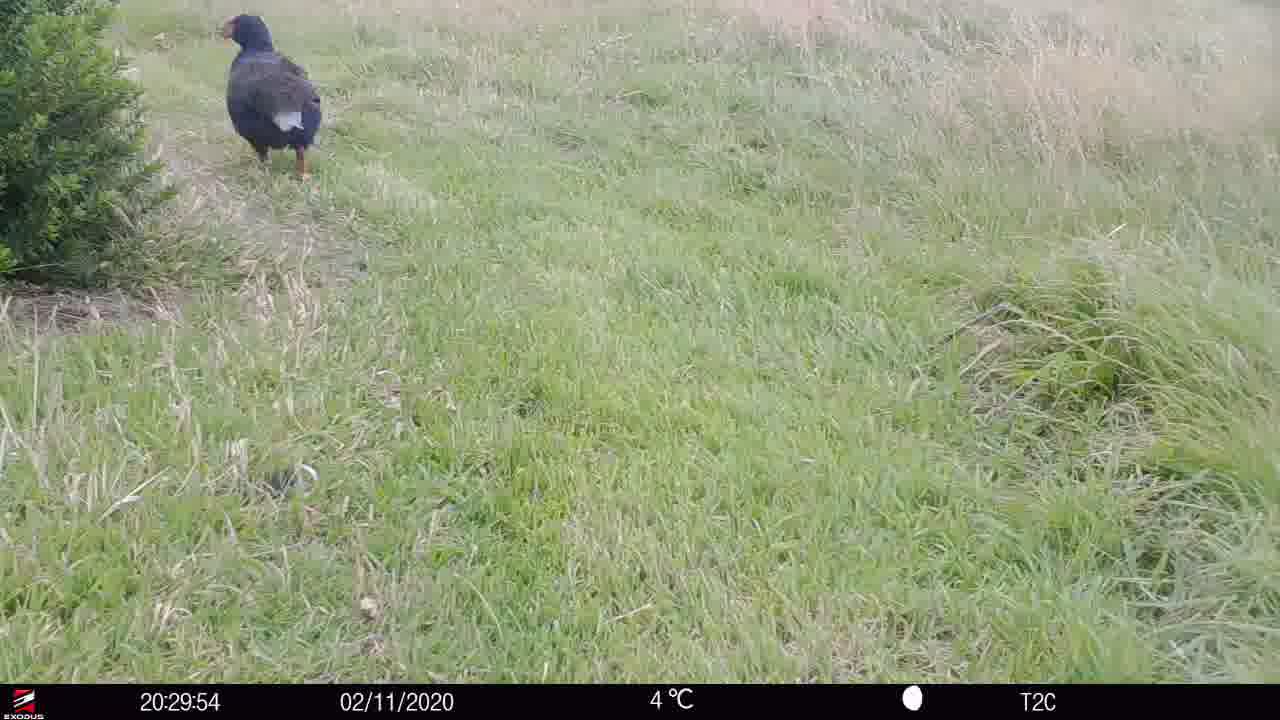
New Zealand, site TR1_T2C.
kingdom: Animalia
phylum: Chordata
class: Aves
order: Gruiformes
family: Rallidae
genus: Porphyrio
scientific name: Porphyrio mantelli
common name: takahe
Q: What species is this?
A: Takahe (Porphyrio mantelli).